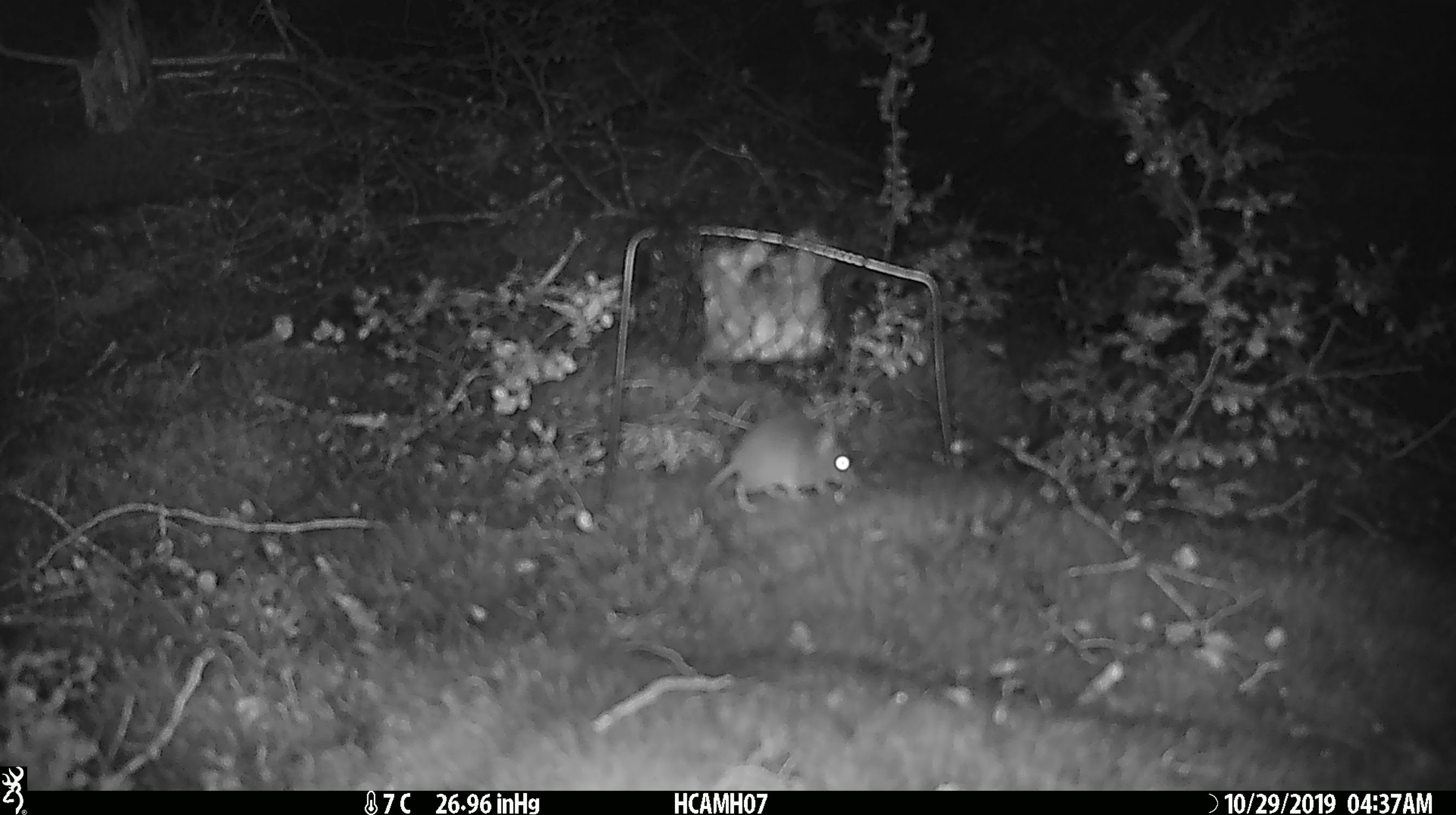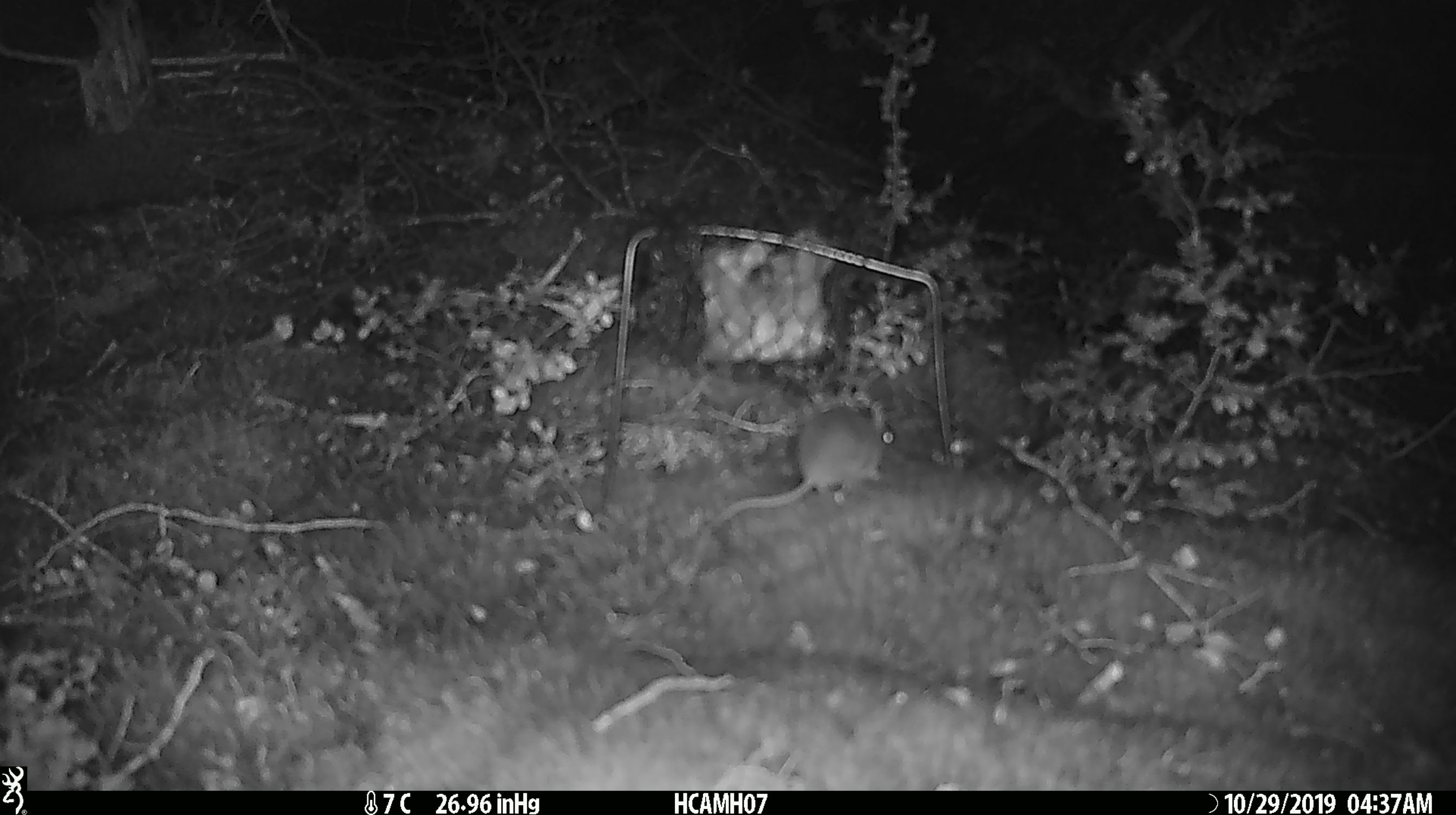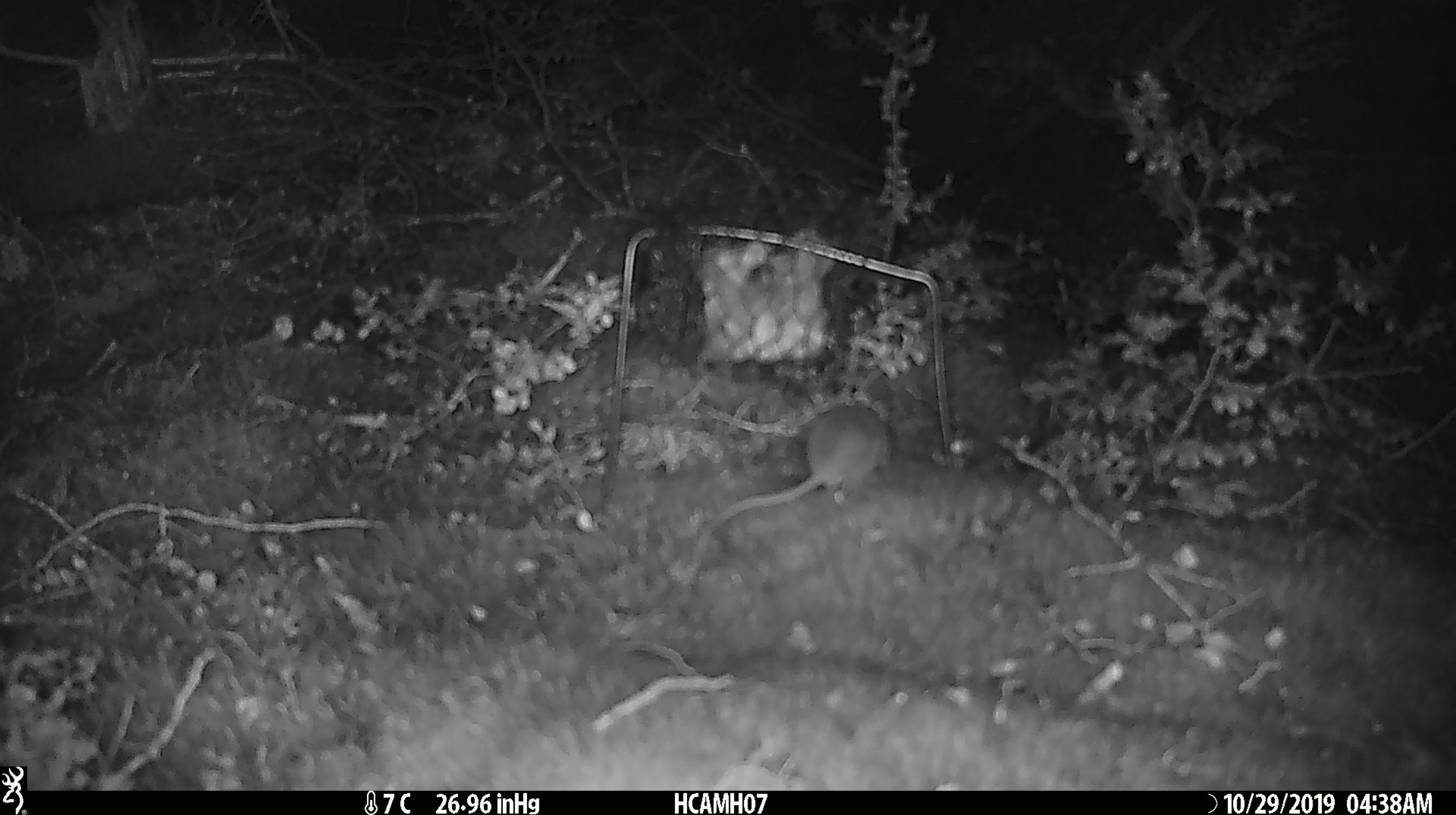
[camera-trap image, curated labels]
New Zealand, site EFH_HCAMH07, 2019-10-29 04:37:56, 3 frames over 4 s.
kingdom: Animalia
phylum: Chordata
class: Mammalia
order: Rodentia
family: Muridae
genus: Mus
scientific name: Mus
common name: mouse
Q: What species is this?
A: Mouse (Mus).